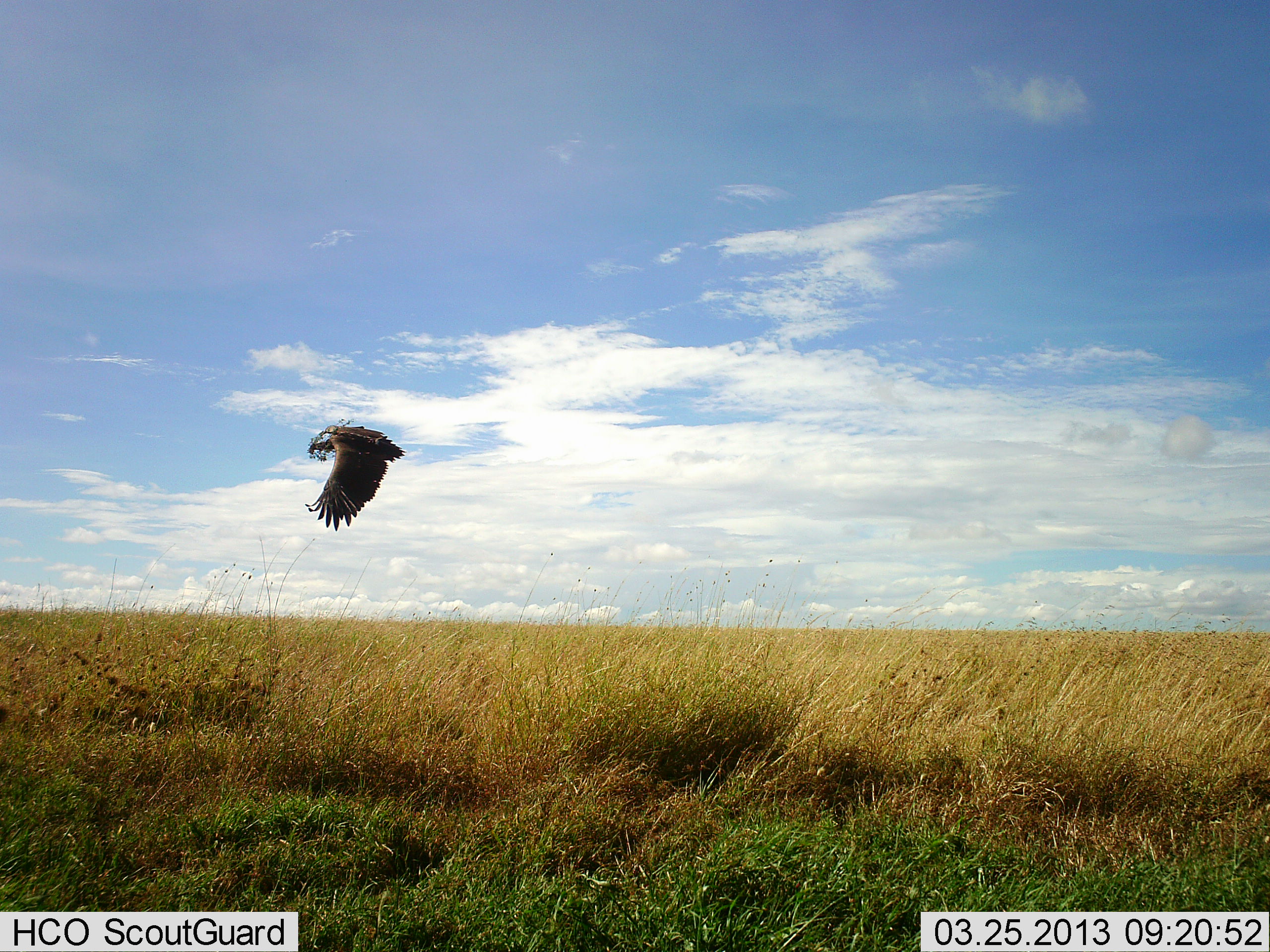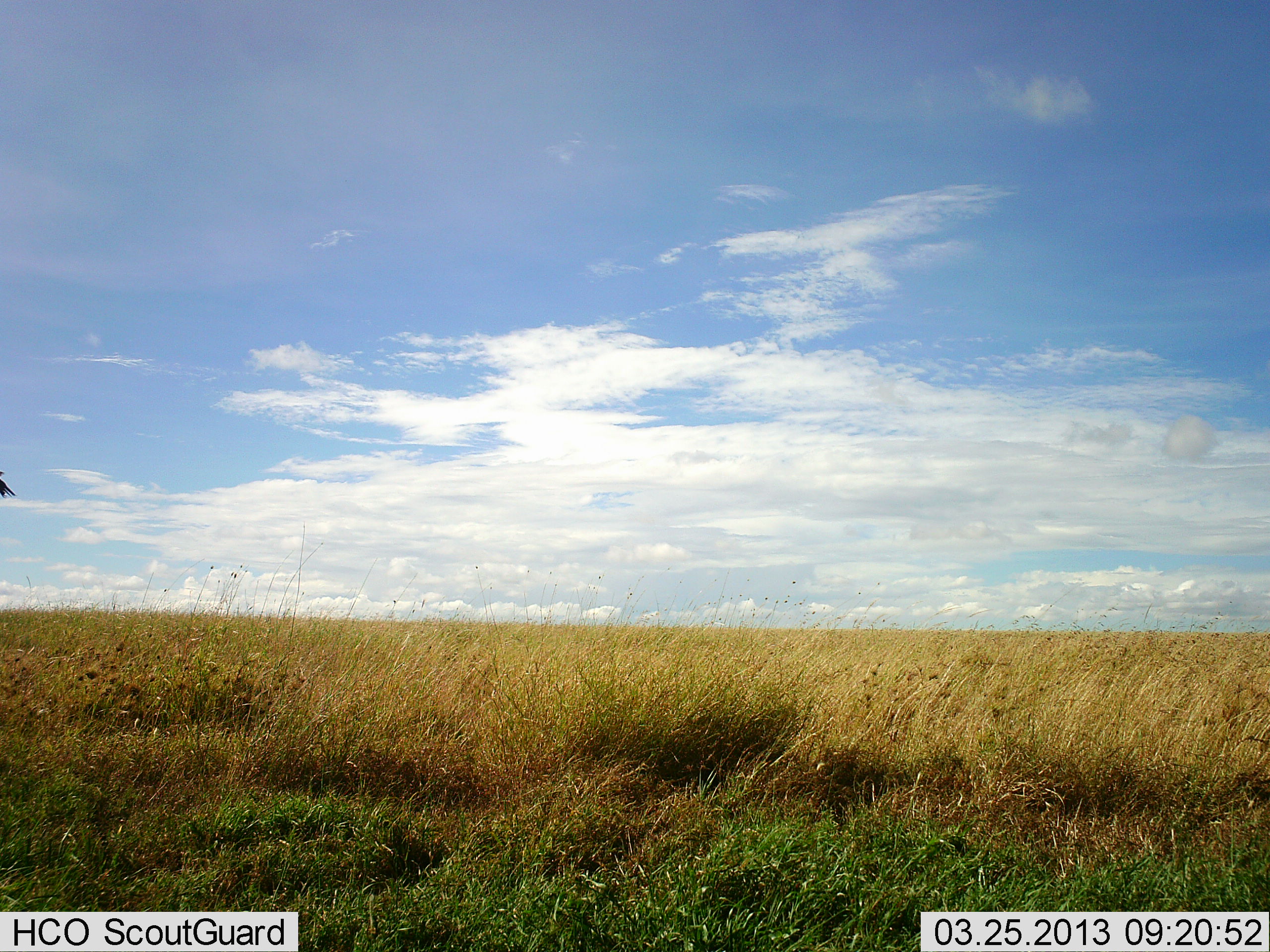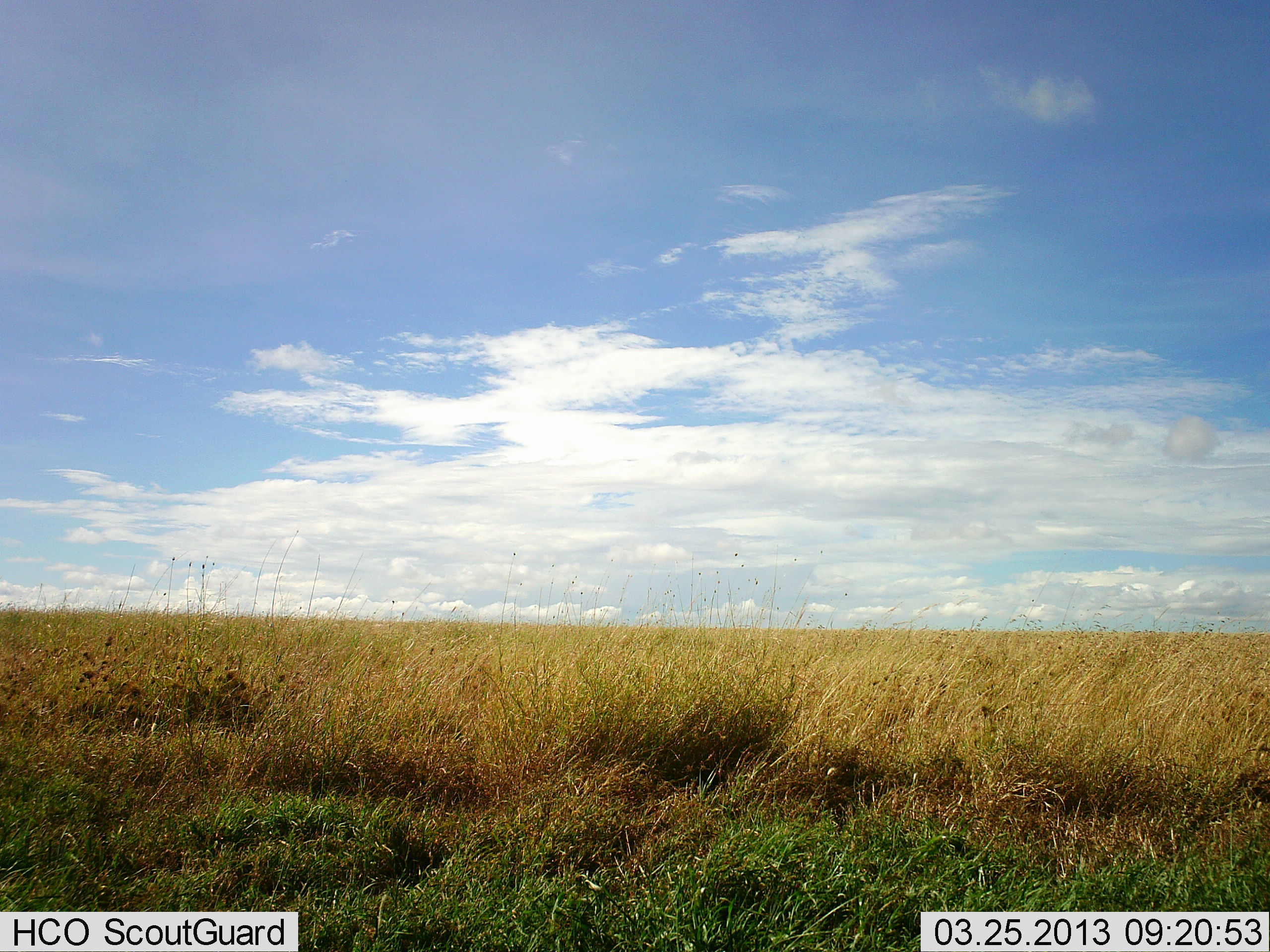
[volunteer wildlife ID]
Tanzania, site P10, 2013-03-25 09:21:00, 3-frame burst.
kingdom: Animalia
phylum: Chordata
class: Aves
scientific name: Aves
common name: bird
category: otherbird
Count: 1.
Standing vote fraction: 0%.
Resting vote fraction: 0%.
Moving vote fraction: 100%.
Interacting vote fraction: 0%.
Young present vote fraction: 0%.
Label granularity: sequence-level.